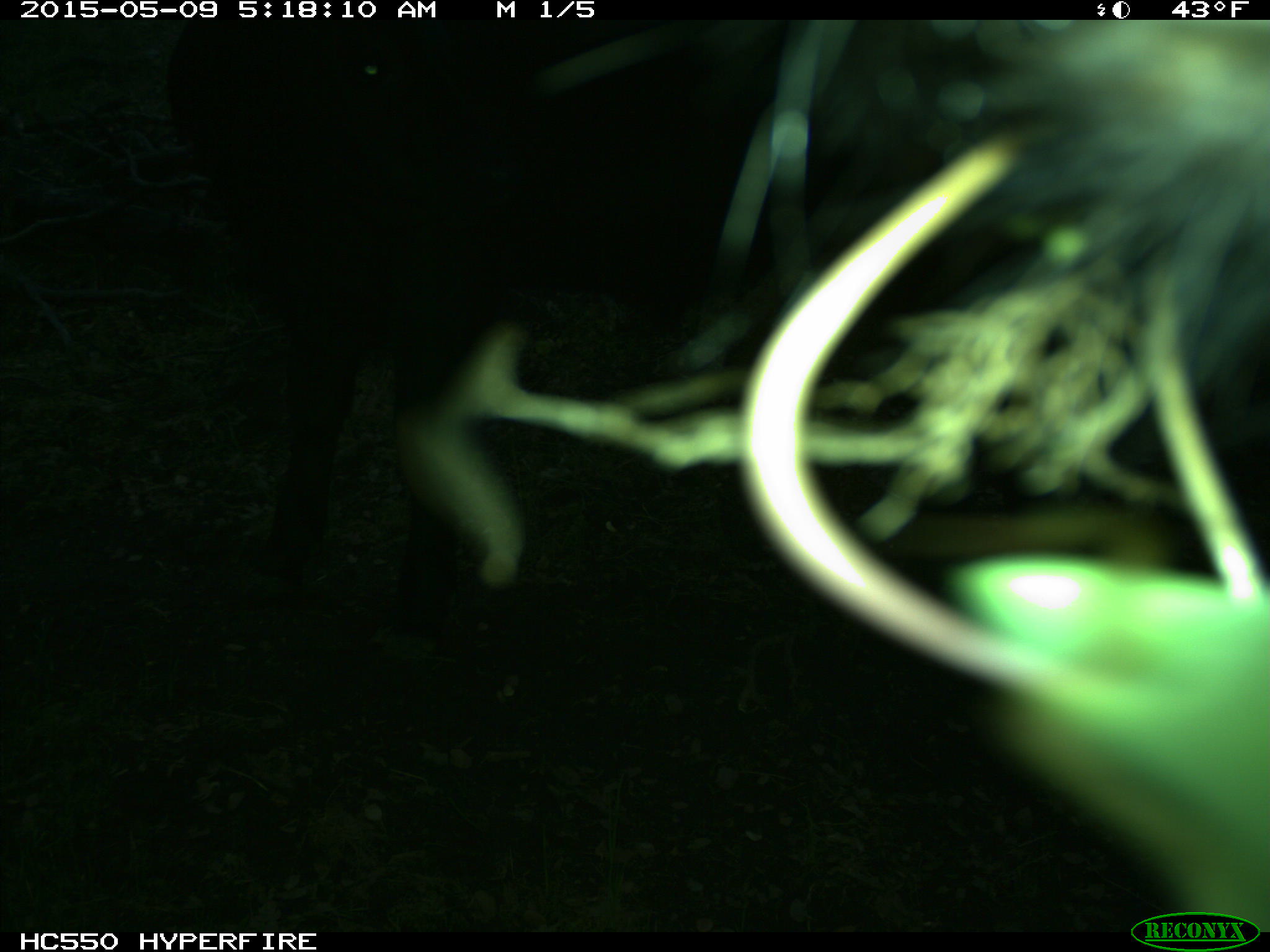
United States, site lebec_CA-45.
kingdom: Animalia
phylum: Chordata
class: Mammalia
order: Artiodactyla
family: Bovidae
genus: Bos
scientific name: Bos taurus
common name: domestic cow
Bos taurus (domestic cow).